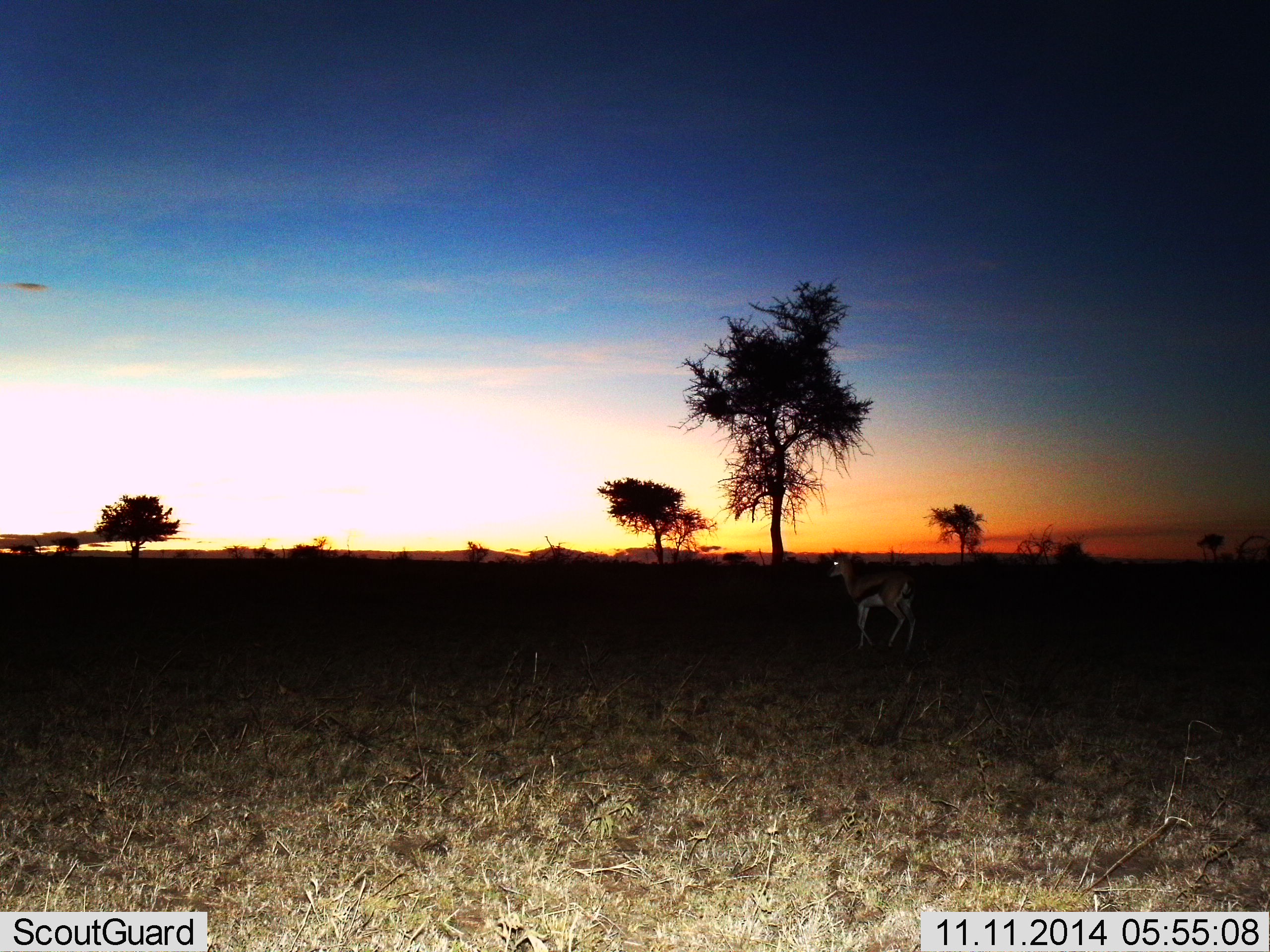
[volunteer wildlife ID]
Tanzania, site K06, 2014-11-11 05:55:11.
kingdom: Animalia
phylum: Chordata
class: Mammalia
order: Artiodactyla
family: Bovidae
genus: Eudorcas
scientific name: Eudorcas thomsonii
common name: thomson's gazelle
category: gazellethomsons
Gazellethomsons (thomson's gazelle) (Eudorcas thomsonii), count 1. Behavior (volunteer vote fractions): standing 50%, resting 0%, moving 50%, interacting 0%. Young present (vote fraction): 0%. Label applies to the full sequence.